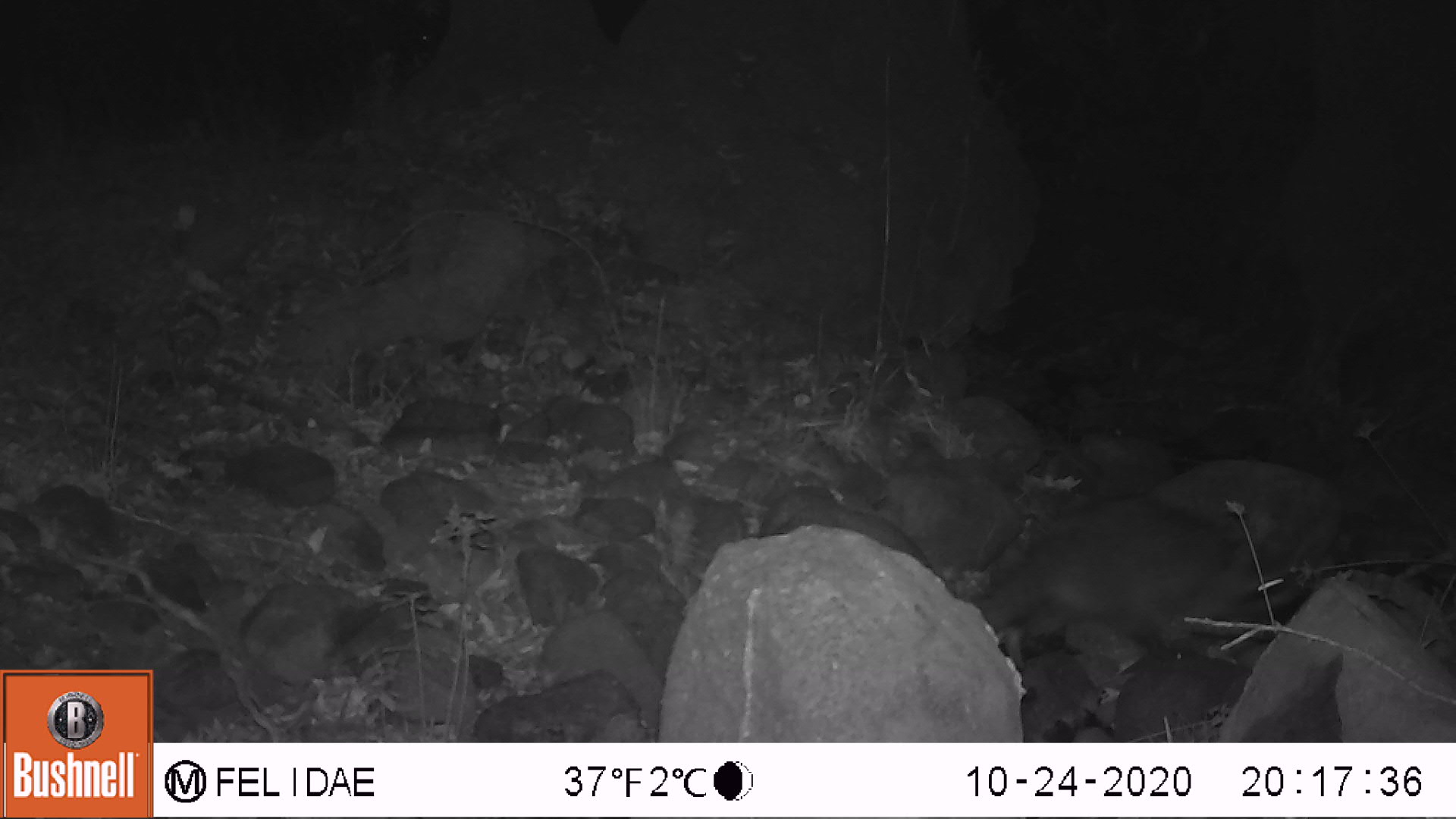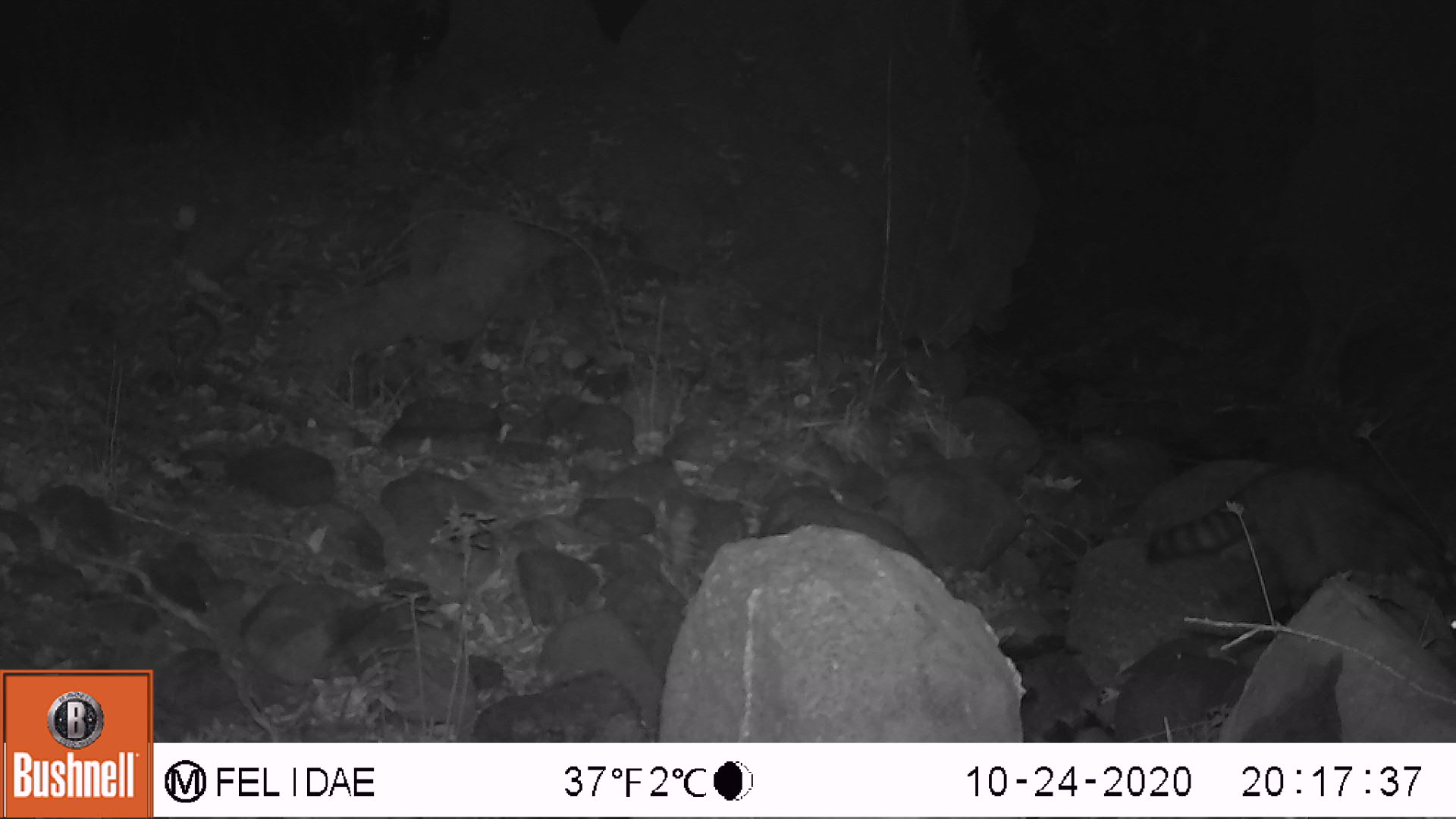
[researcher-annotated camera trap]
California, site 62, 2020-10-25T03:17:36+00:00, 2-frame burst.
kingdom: Animalia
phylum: Chordata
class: Mammalia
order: Carnivora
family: Procyonidae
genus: Procyon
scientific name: Procyon lotor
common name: raccoon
Raccoon (Procyon lotor).